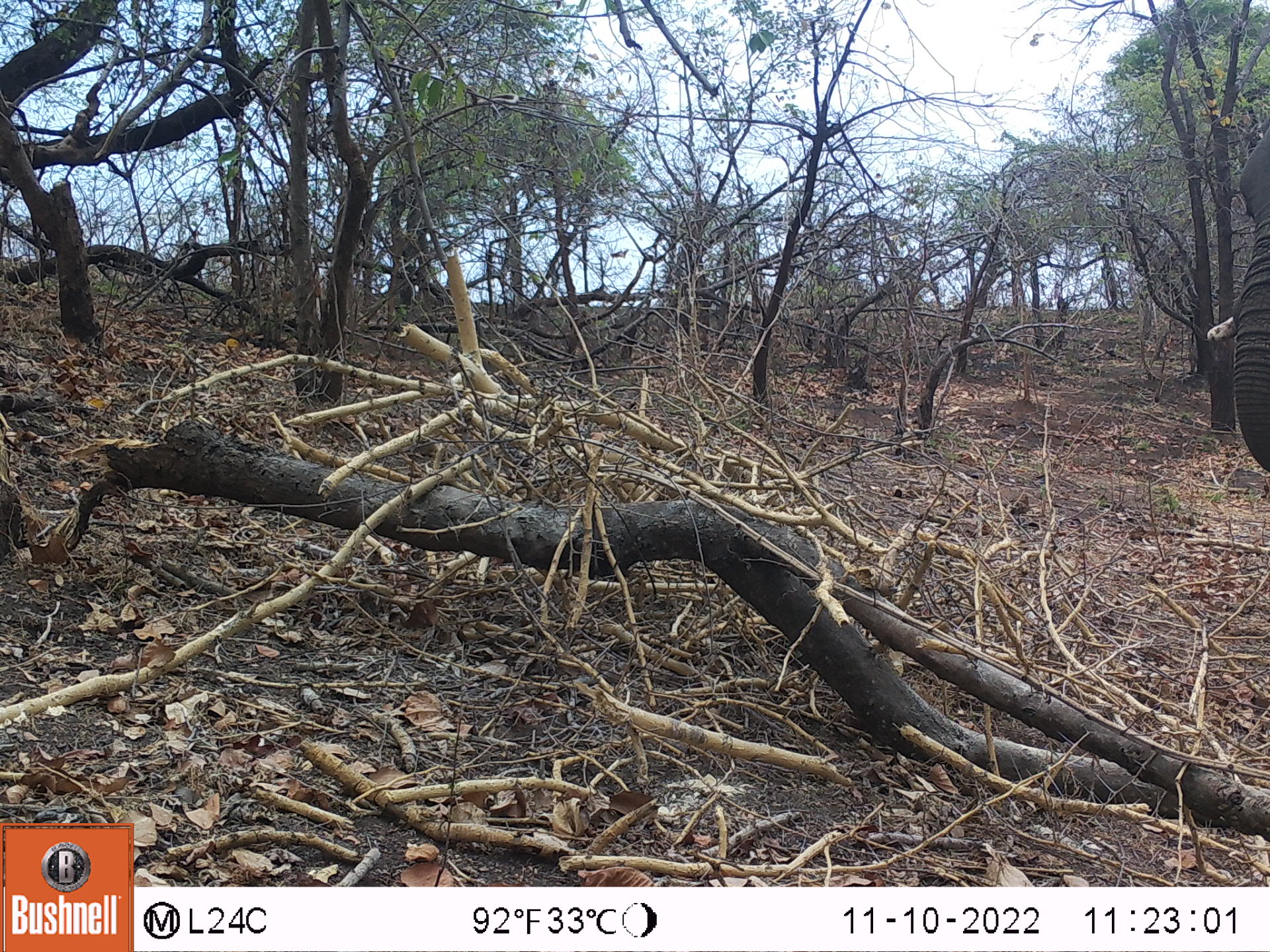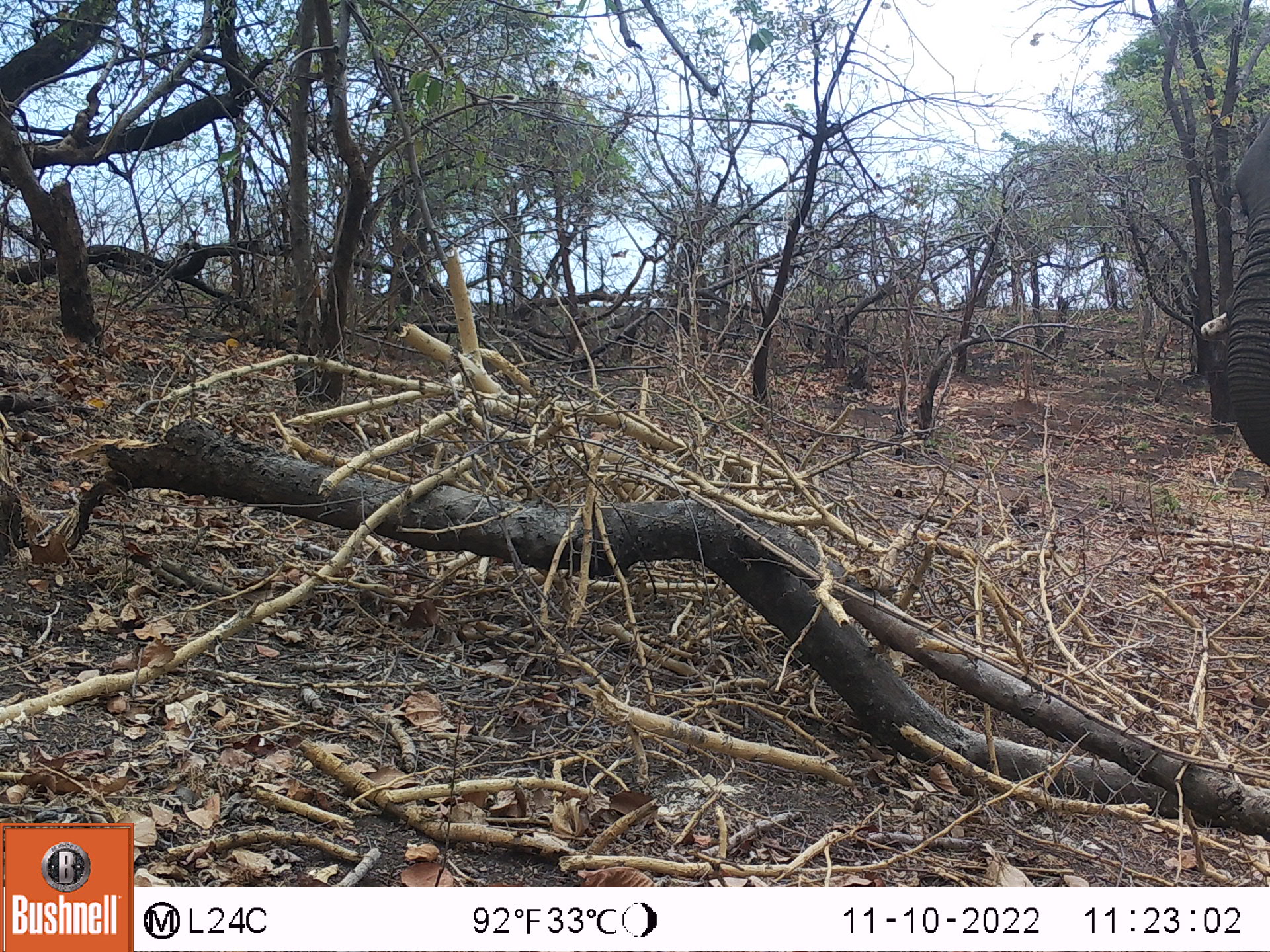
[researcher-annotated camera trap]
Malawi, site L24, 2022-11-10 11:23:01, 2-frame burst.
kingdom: Animalia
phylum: Chordata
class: Mammalia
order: Proboscidea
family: Elephantidae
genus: Loxodonta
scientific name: Loxodonta africana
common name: african savanna elephant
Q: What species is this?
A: African savanna elephant (Loxodonta africana).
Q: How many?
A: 1.